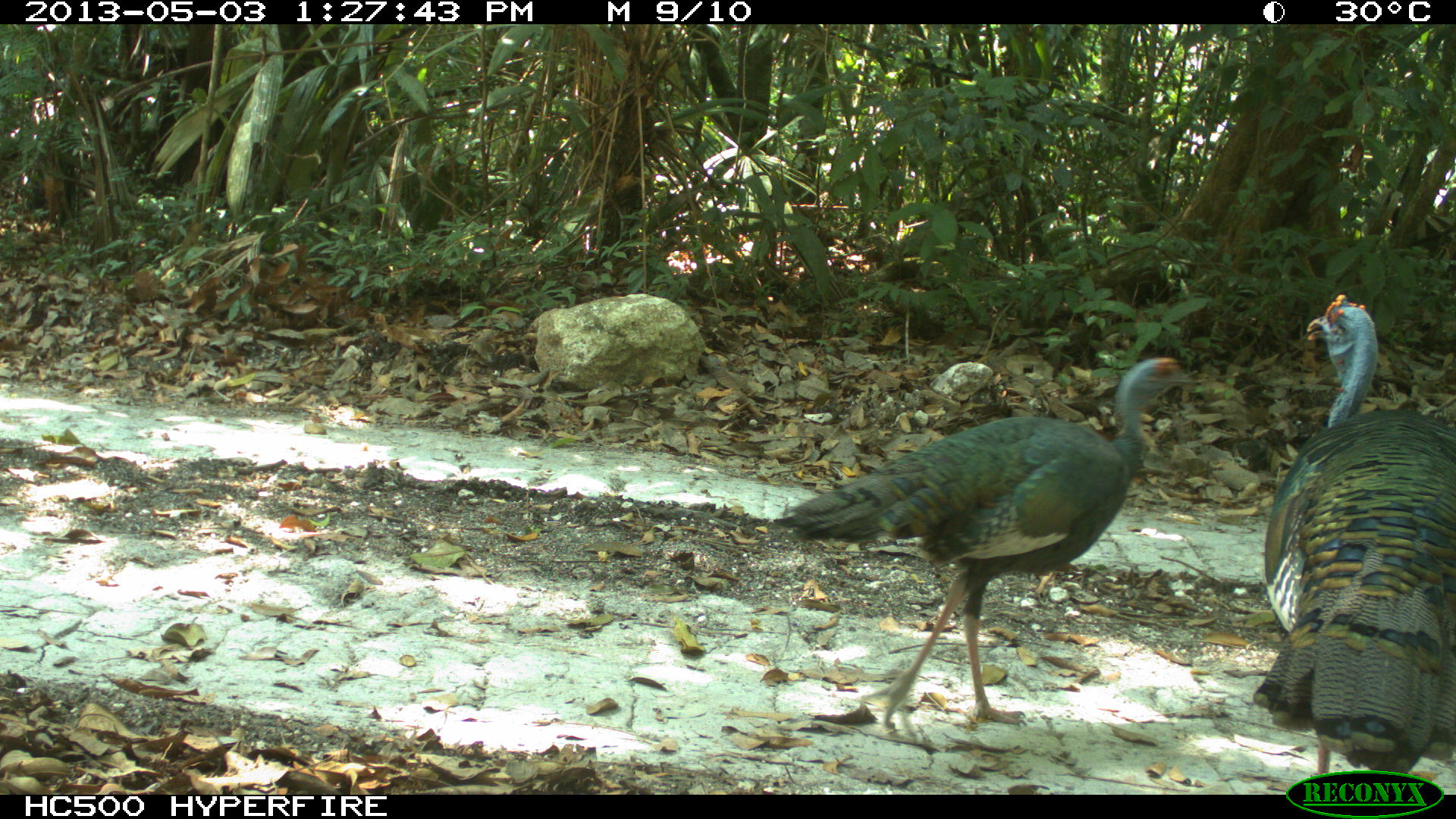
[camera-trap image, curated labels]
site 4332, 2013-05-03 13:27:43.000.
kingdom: Animalia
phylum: Chordata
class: Aves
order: Galliformes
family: Phasianidae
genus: Meleagris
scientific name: Meleagris ocellata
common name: ocellated turkey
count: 2